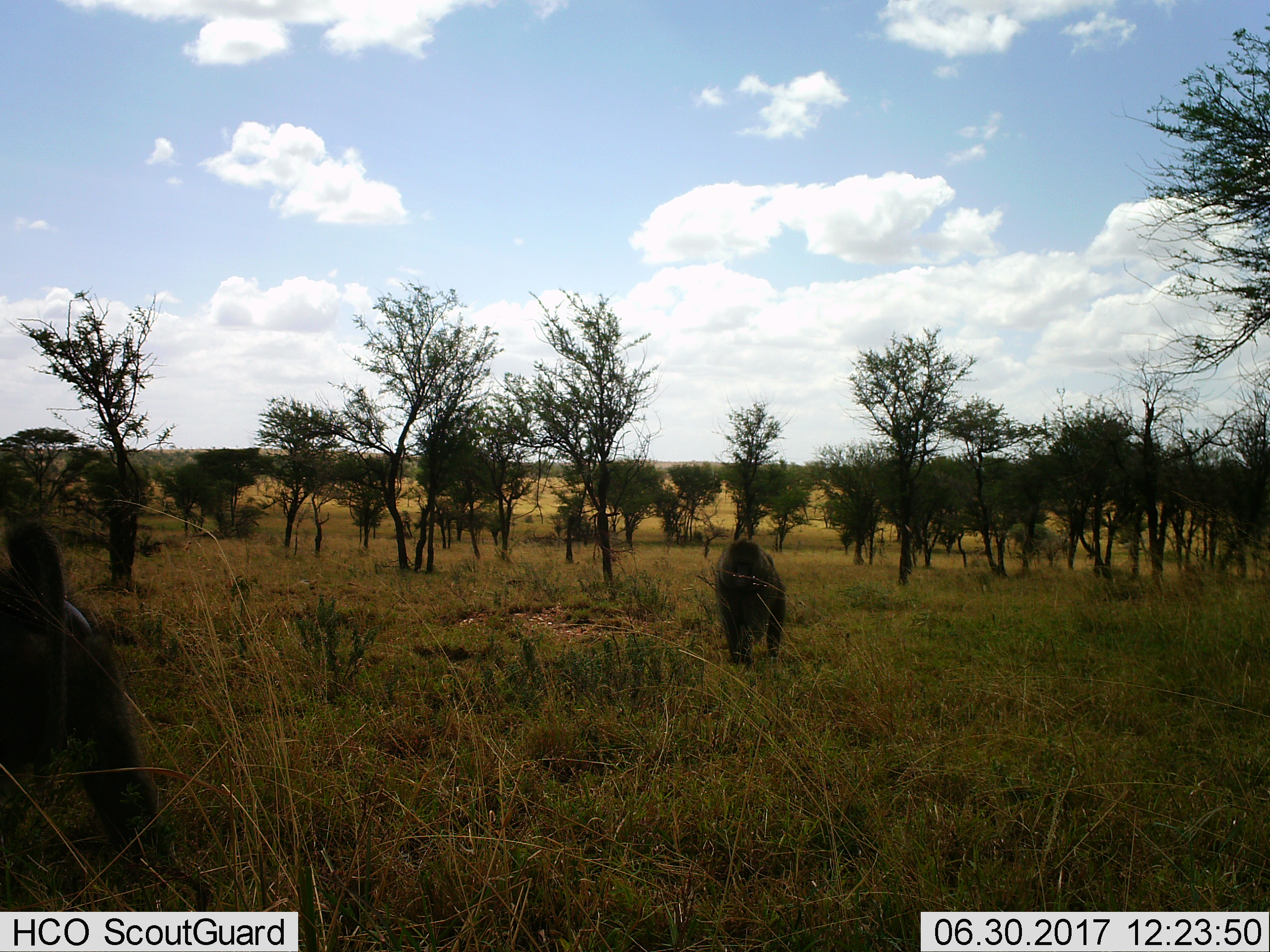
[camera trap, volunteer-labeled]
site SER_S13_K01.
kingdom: Animalia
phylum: Chordata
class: Mammalia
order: Primates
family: Cercopithecidae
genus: Papio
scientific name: Papio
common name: baboon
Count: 2.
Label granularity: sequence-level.